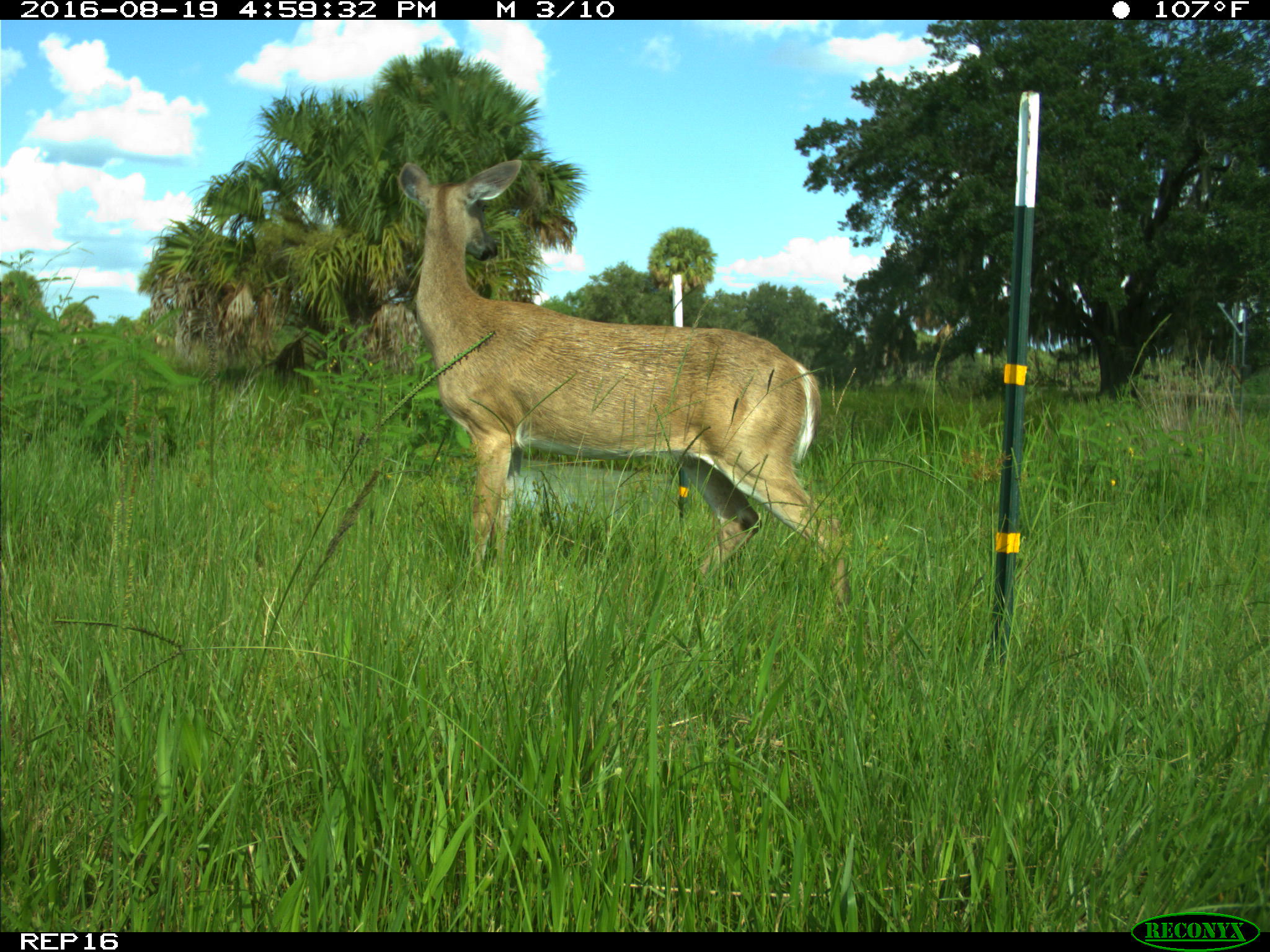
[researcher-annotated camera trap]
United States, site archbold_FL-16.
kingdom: Animalia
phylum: Chordata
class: Mammalia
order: Artiodactyla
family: Cervidae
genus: Odocoileus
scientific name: Odocoileus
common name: deer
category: unidentified deer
Unidentified deer (deer) (Odocoileus).